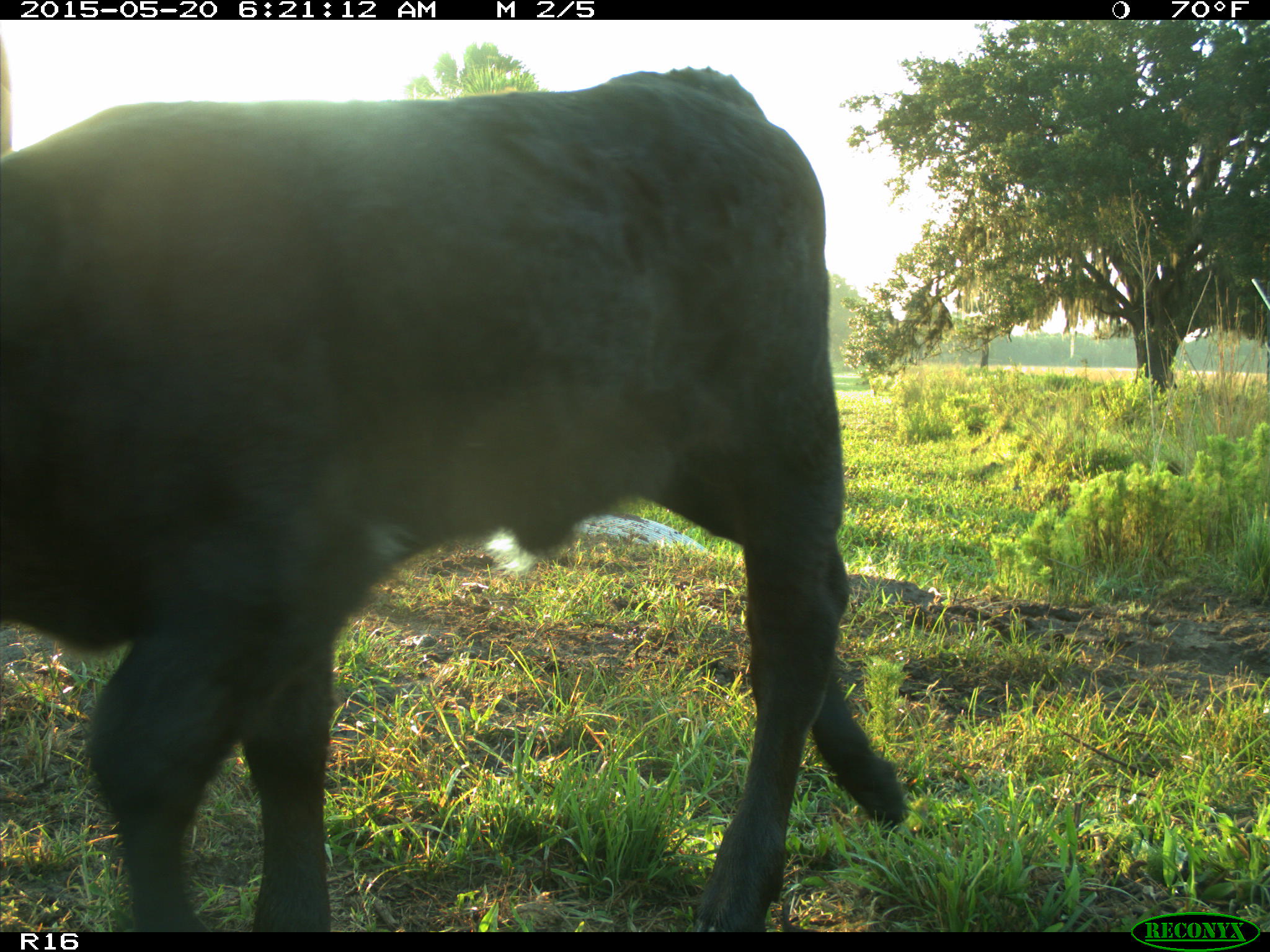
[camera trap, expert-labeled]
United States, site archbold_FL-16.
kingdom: Animalia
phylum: Chordata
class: Mammalia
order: Artiodactyla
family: Bovidae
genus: Bos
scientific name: Bos taurus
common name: domestic cow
Bos taurus (domestic cow).